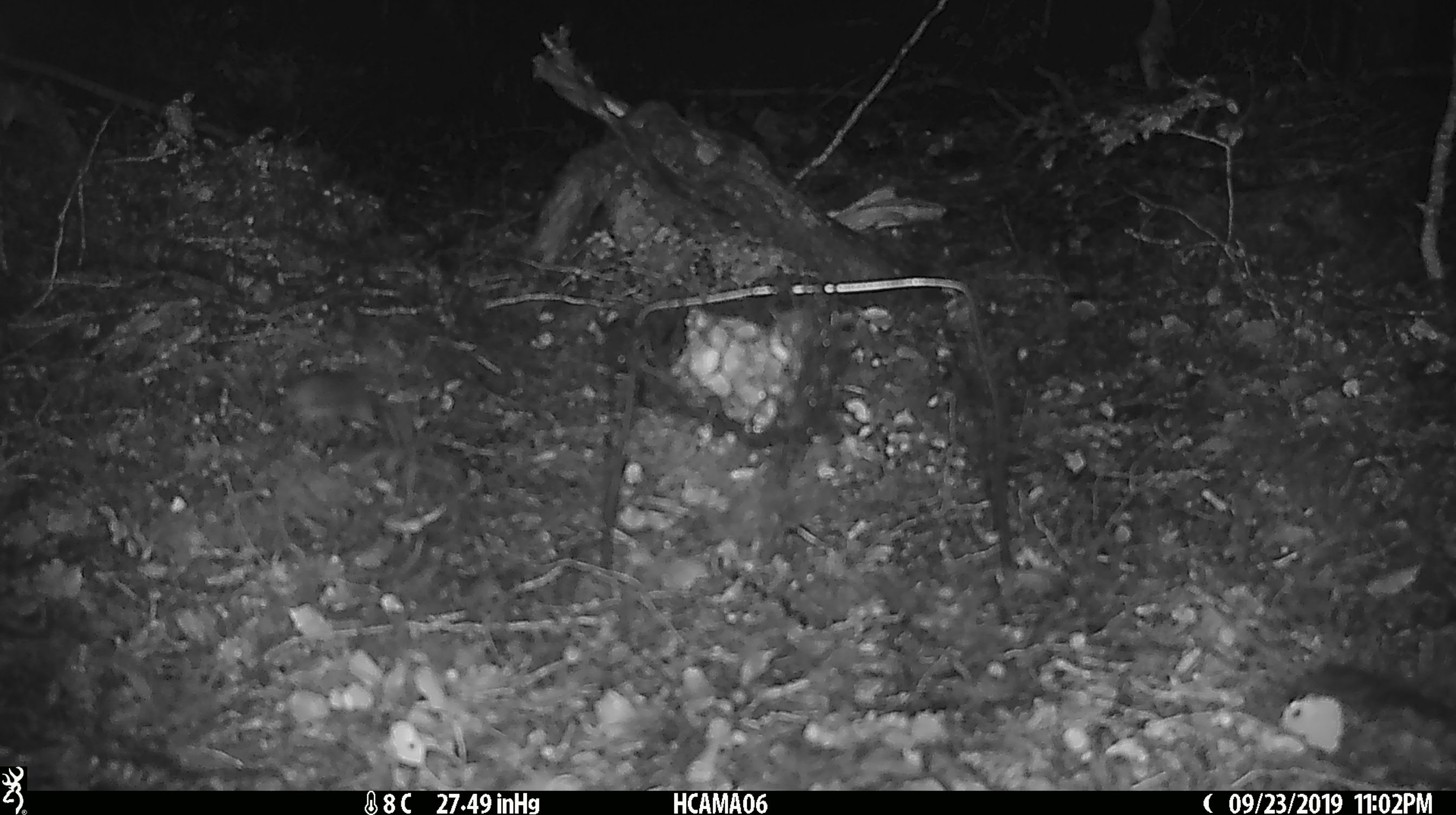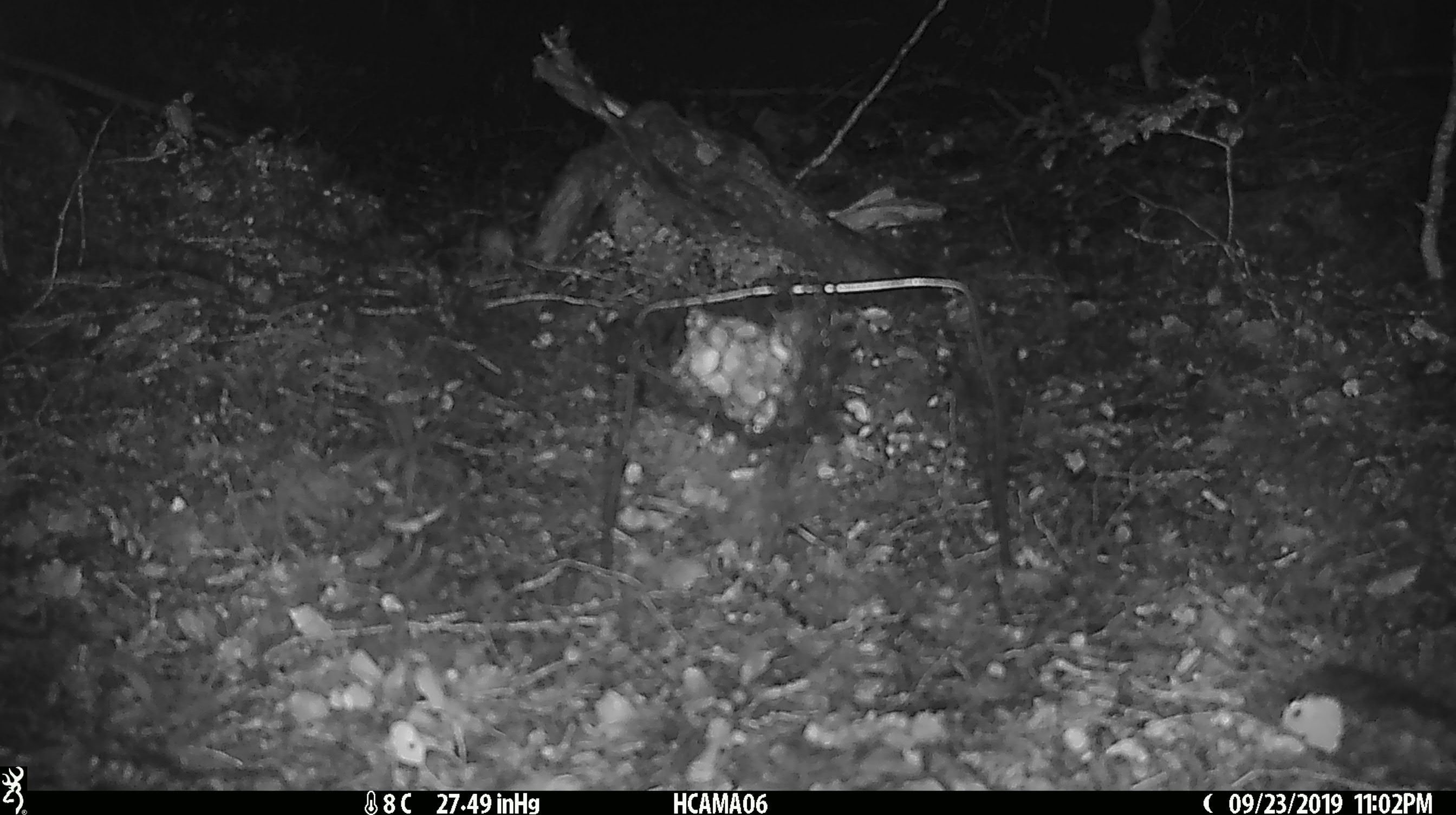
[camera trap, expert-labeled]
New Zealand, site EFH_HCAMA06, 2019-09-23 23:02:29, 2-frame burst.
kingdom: Animalia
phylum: Chordata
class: Mammalia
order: Rodentia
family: Muridae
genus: Mus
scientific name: Mus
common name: mouse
Mouse (Mus).